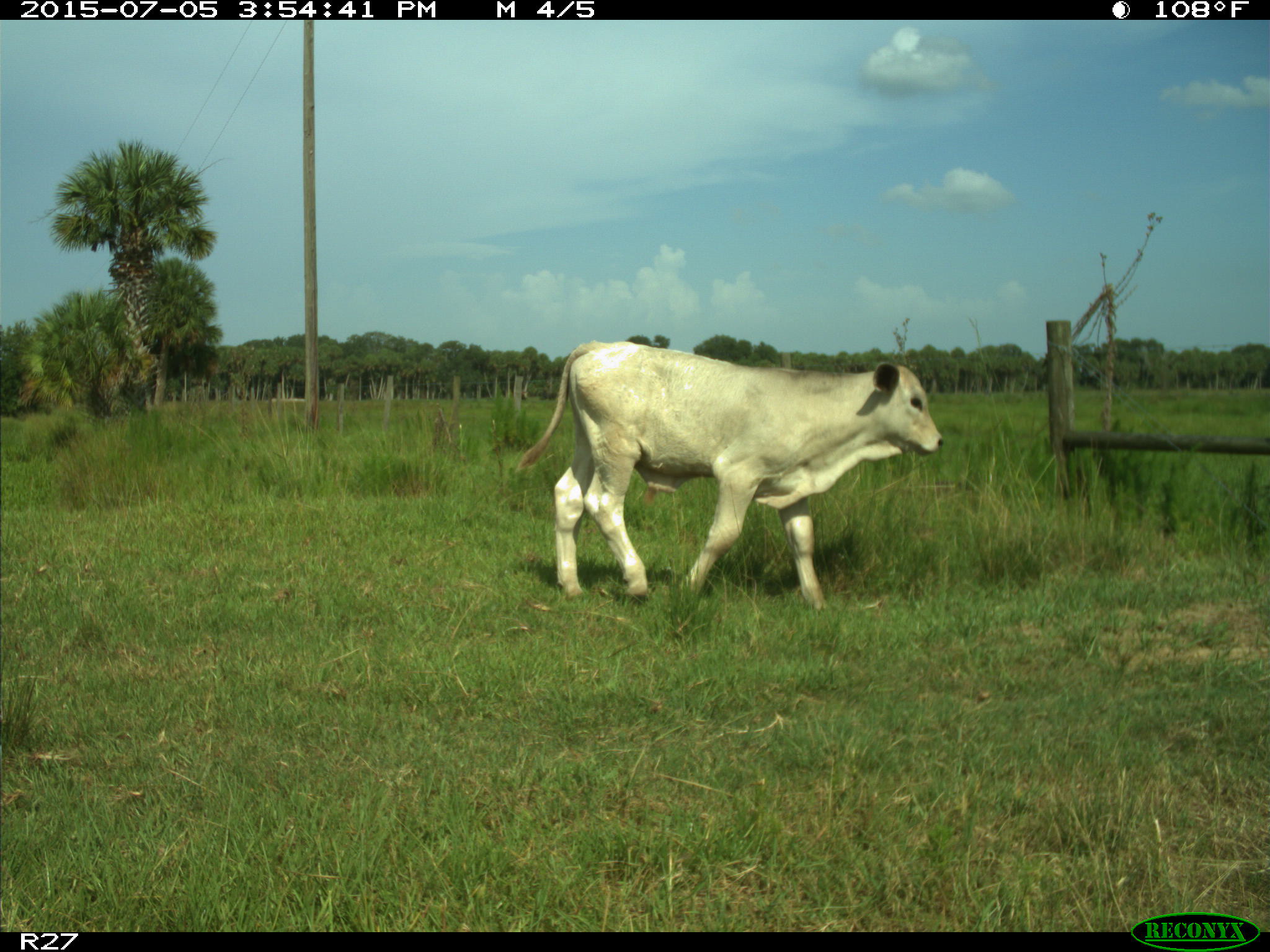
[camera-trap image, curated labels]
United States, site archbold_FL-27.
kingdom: Animalia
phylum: Chordata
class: Mammalia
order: Artiodactyla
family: Bovidae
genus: Bos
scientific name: Bos taurus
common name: domestic cow